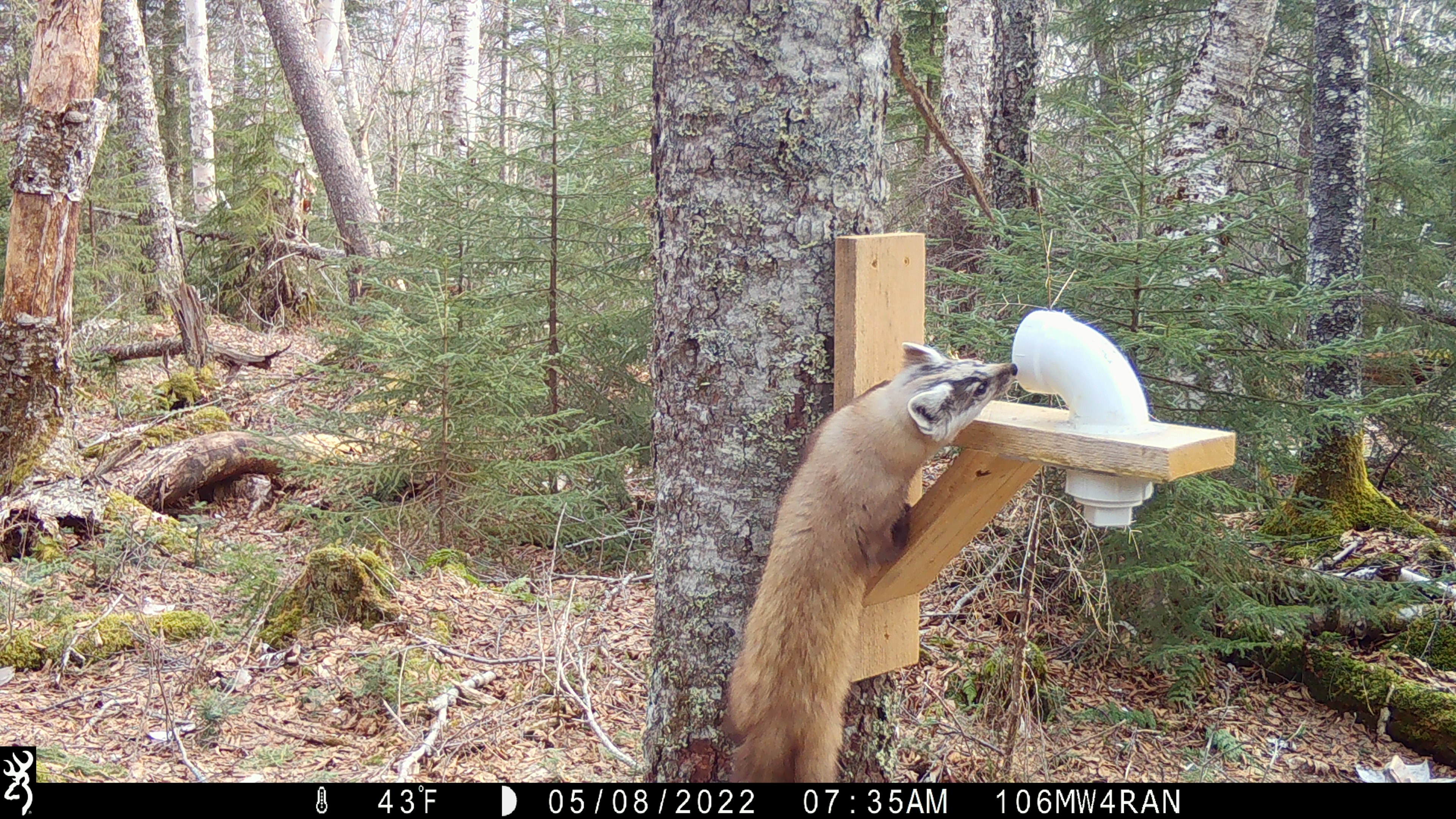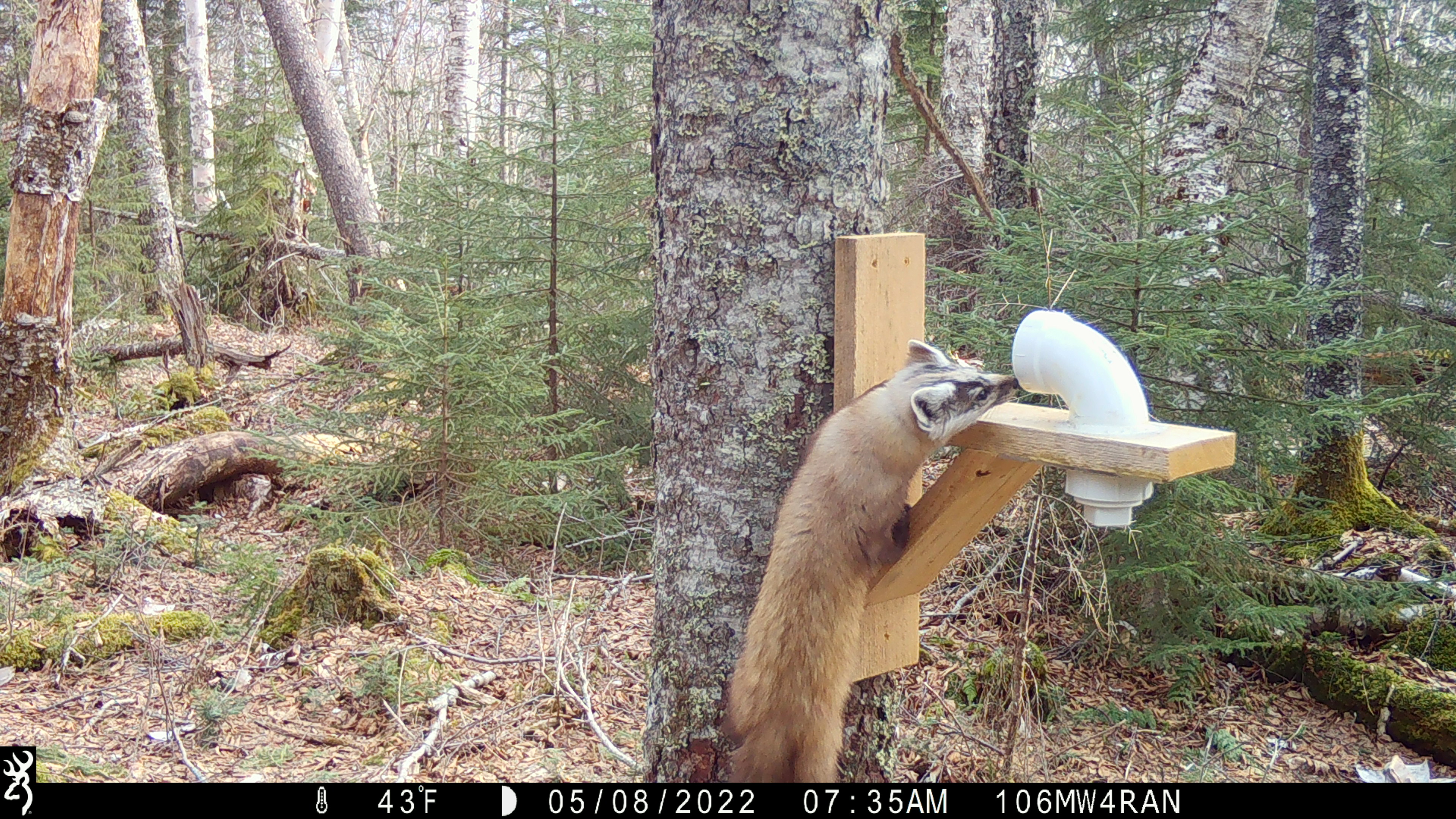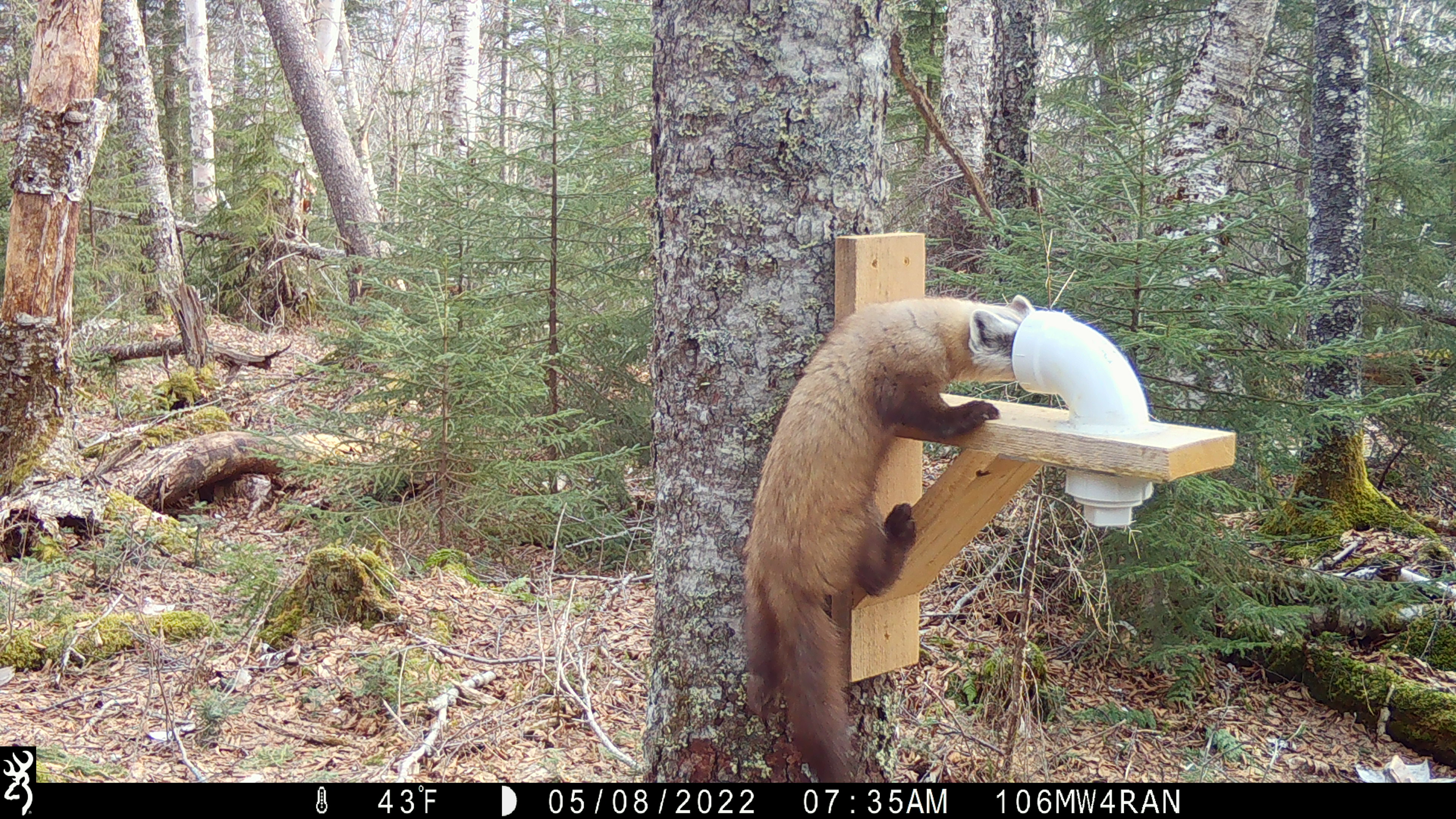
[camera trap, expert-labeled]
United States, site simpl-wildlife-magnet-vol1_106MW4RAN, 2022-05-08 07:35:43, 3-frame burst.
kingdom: Animalia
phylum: Chordata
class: Mammalia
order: Carnivora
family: Mustelidae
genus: Martes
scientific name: Martes americana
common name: american marten